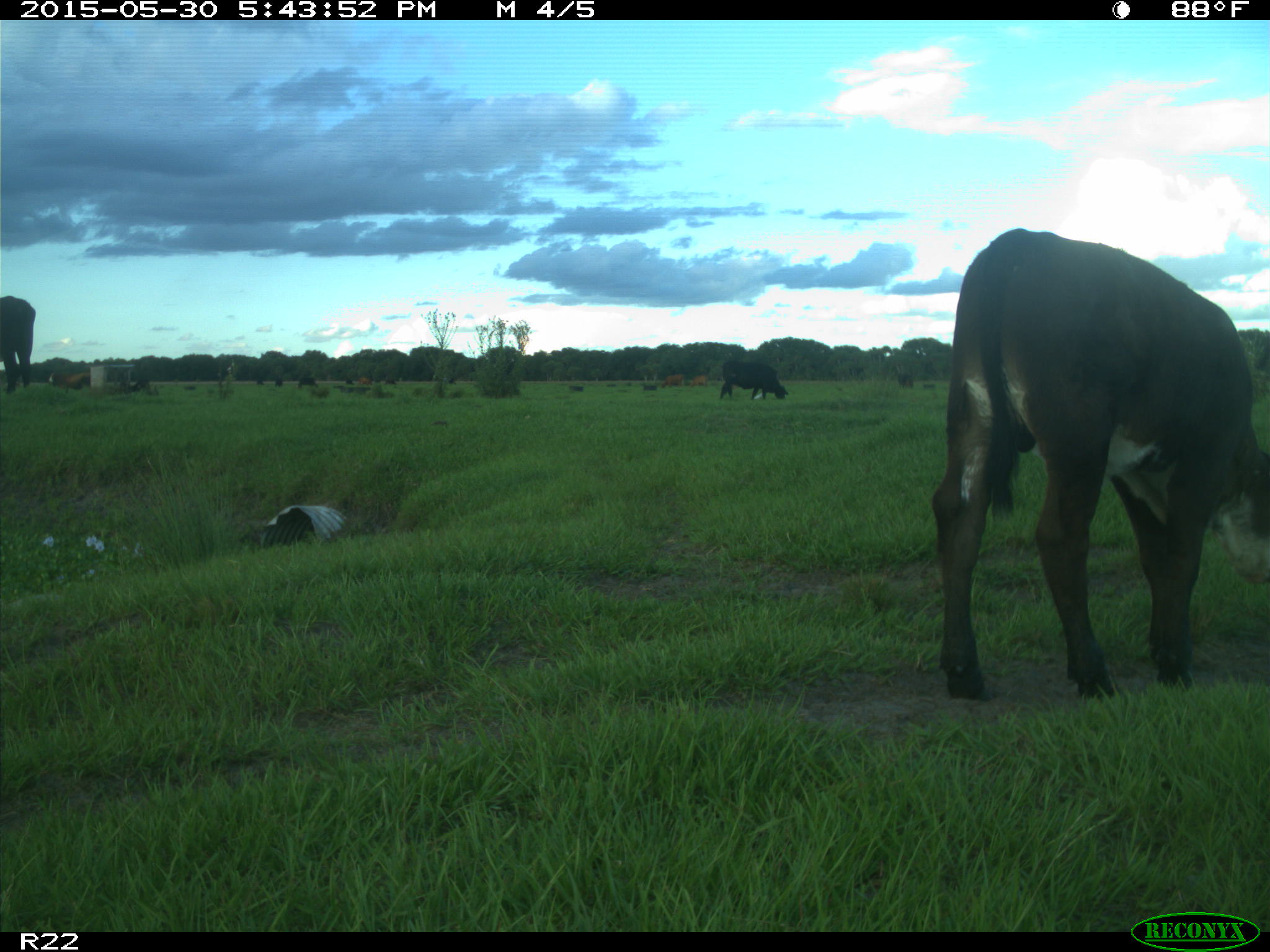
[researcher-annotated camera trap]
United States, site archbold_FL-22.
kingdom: Animalia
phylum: Chordata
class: Mammalia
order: Artiodactyla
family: Bovidae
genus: Bos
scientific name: Bos taurus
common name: domestic cow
Bos taurus (domestic cow).